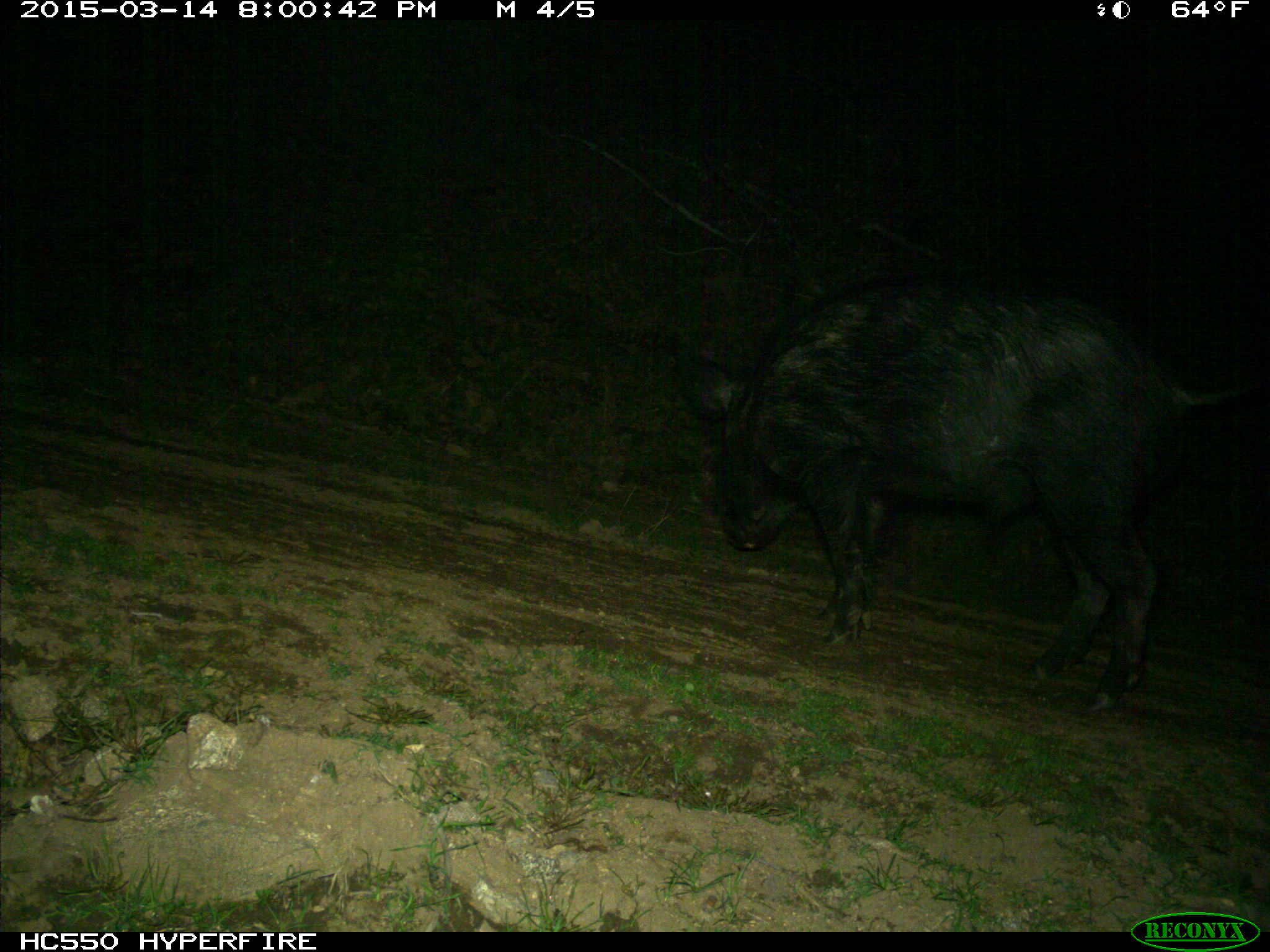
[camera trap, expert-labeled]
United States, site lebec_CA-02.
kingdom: Animalia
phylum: Chordata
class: Mammalia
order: Artiodactyla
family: Suidae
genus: Sus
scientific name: Sus scrofa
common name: wild boar